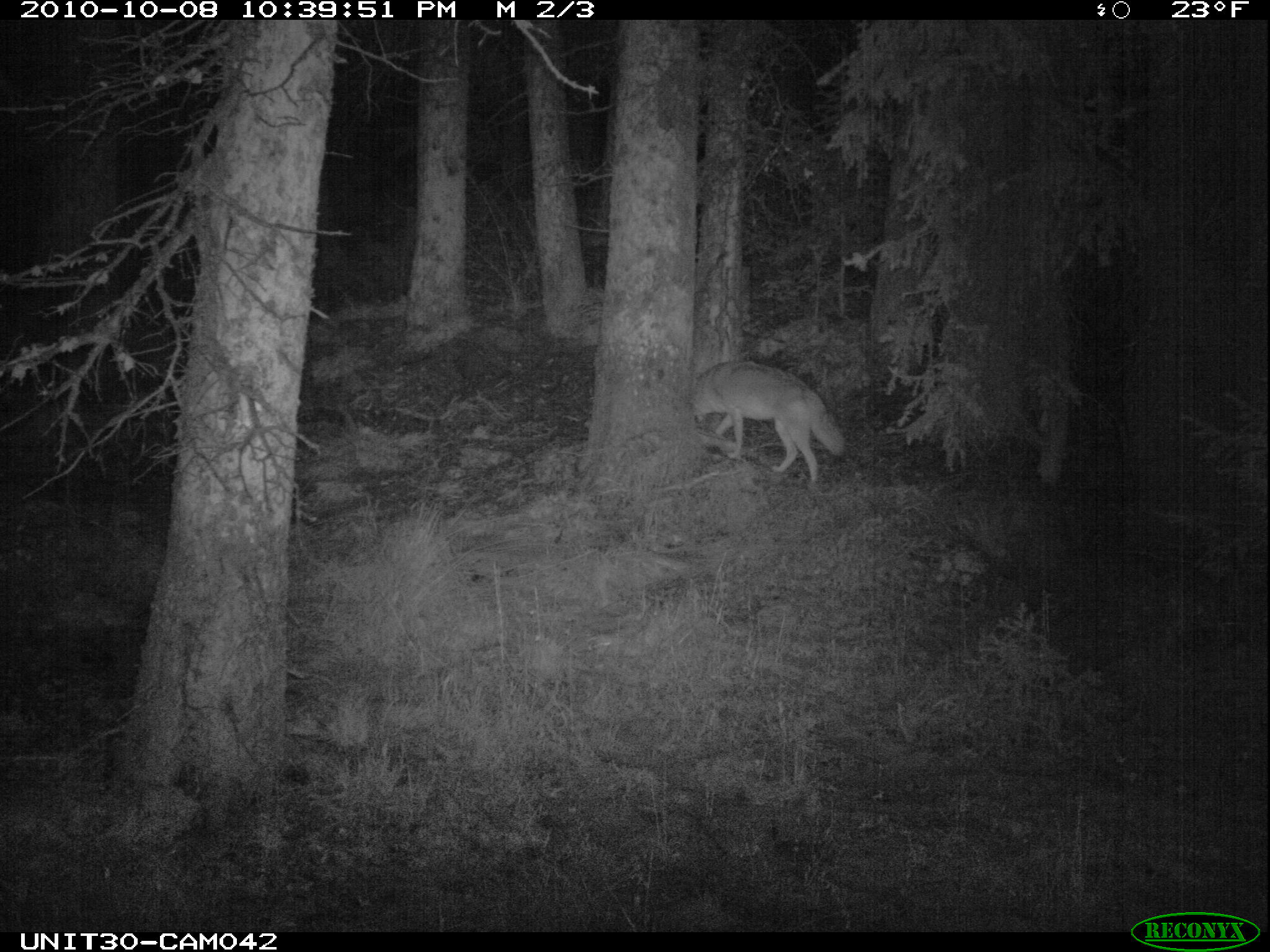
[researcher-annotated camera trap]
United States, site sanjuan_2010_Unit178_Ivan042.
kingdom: Animalia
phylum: Chordata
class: Mammalia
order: Carnivora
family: Canidae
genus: Canis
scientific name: Canis latrans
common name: coyote